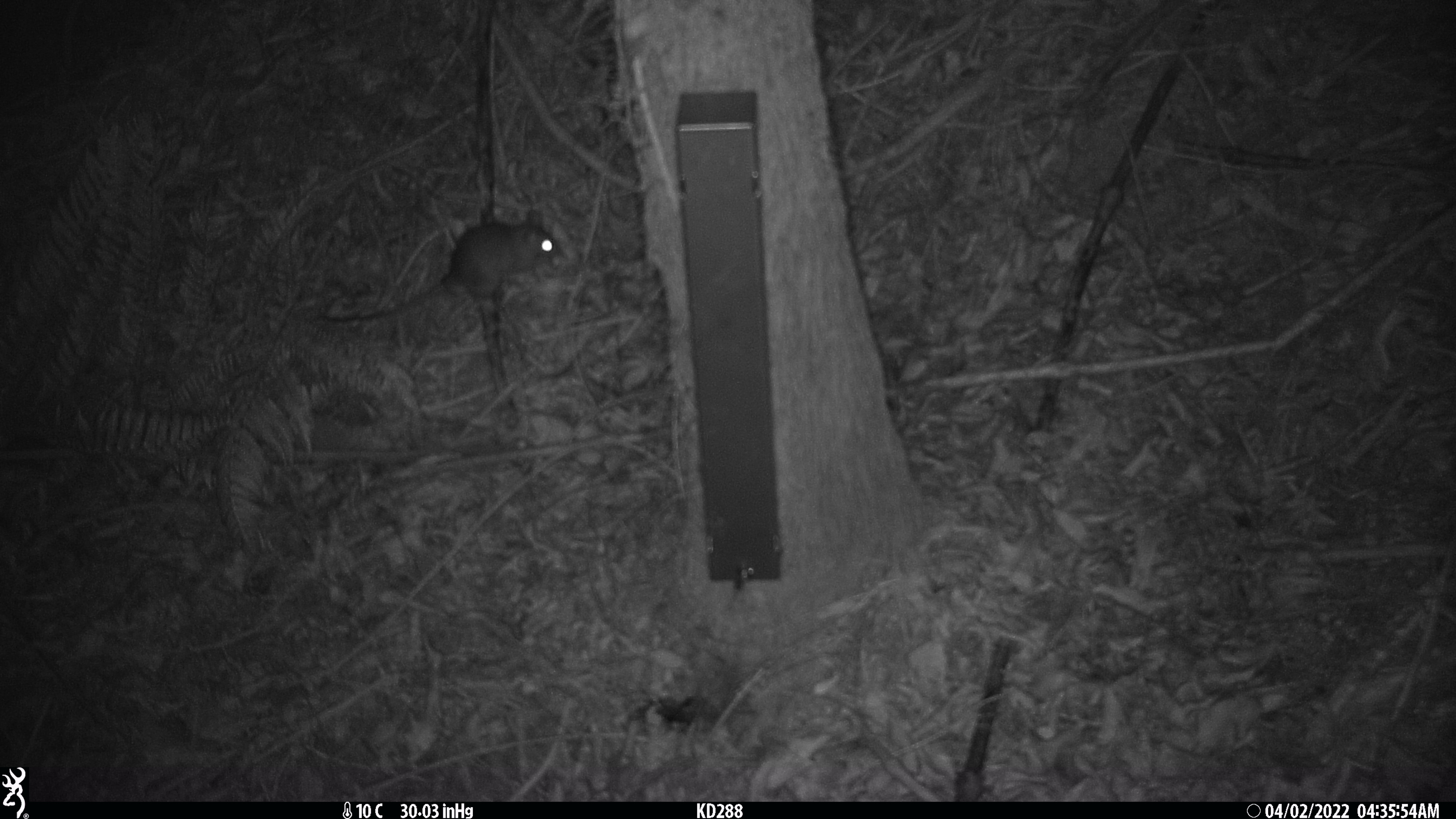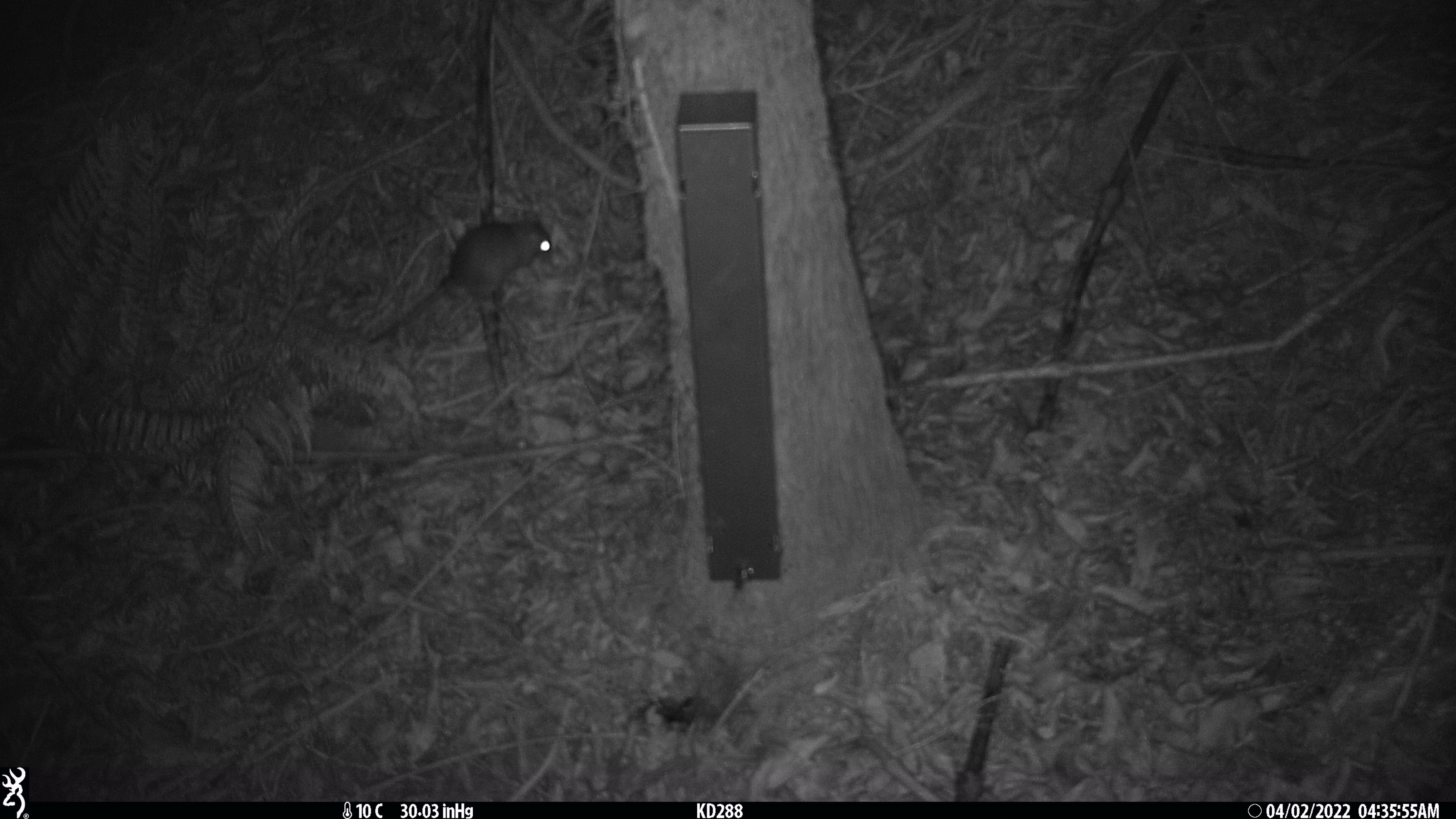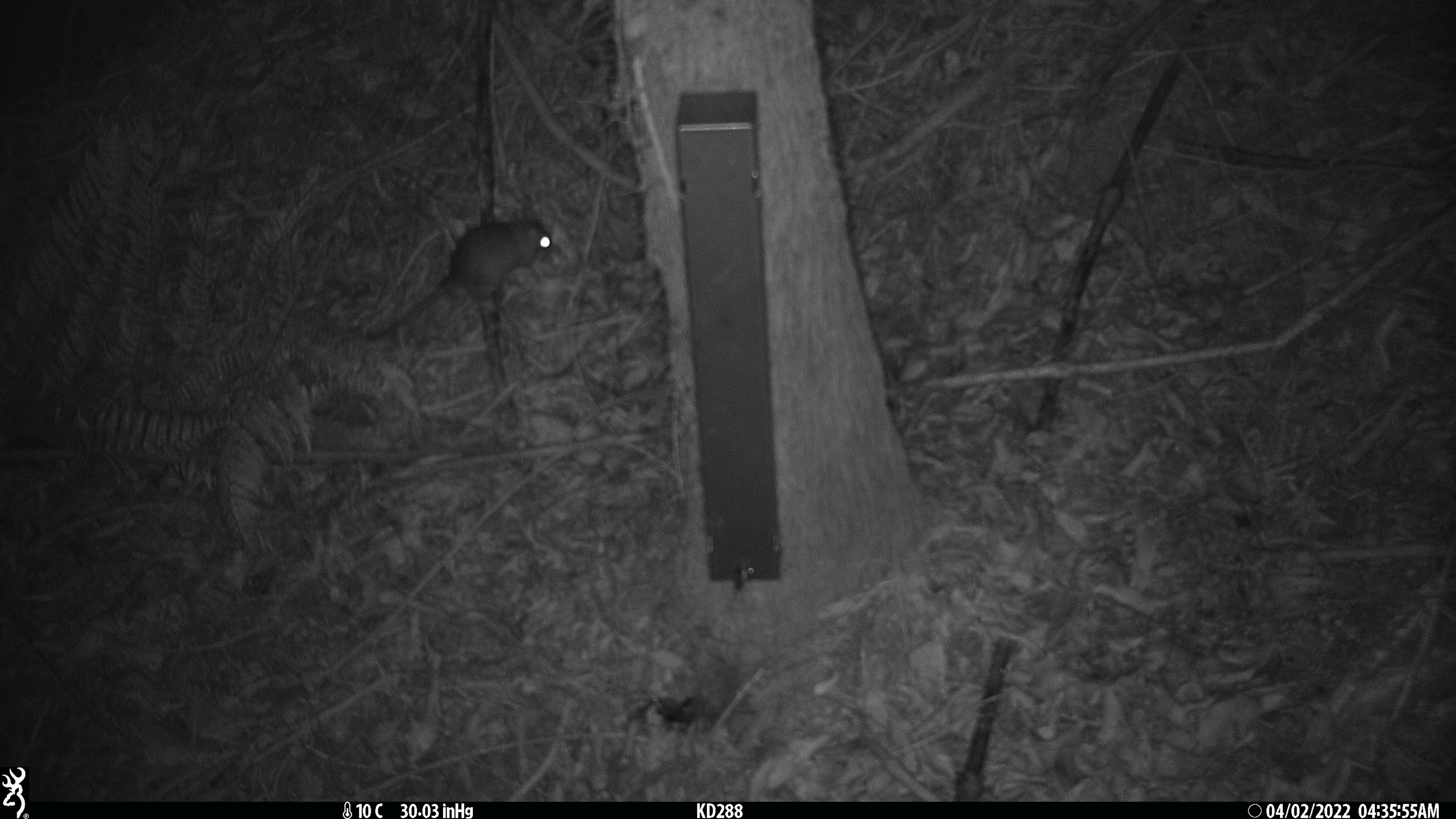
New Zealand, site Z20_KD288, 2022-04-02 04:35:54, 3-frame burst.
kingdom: Animalia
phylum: Chordata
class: Mammalia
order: Rodentia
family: Muridae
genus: Rattus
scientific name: Rattus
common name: rat